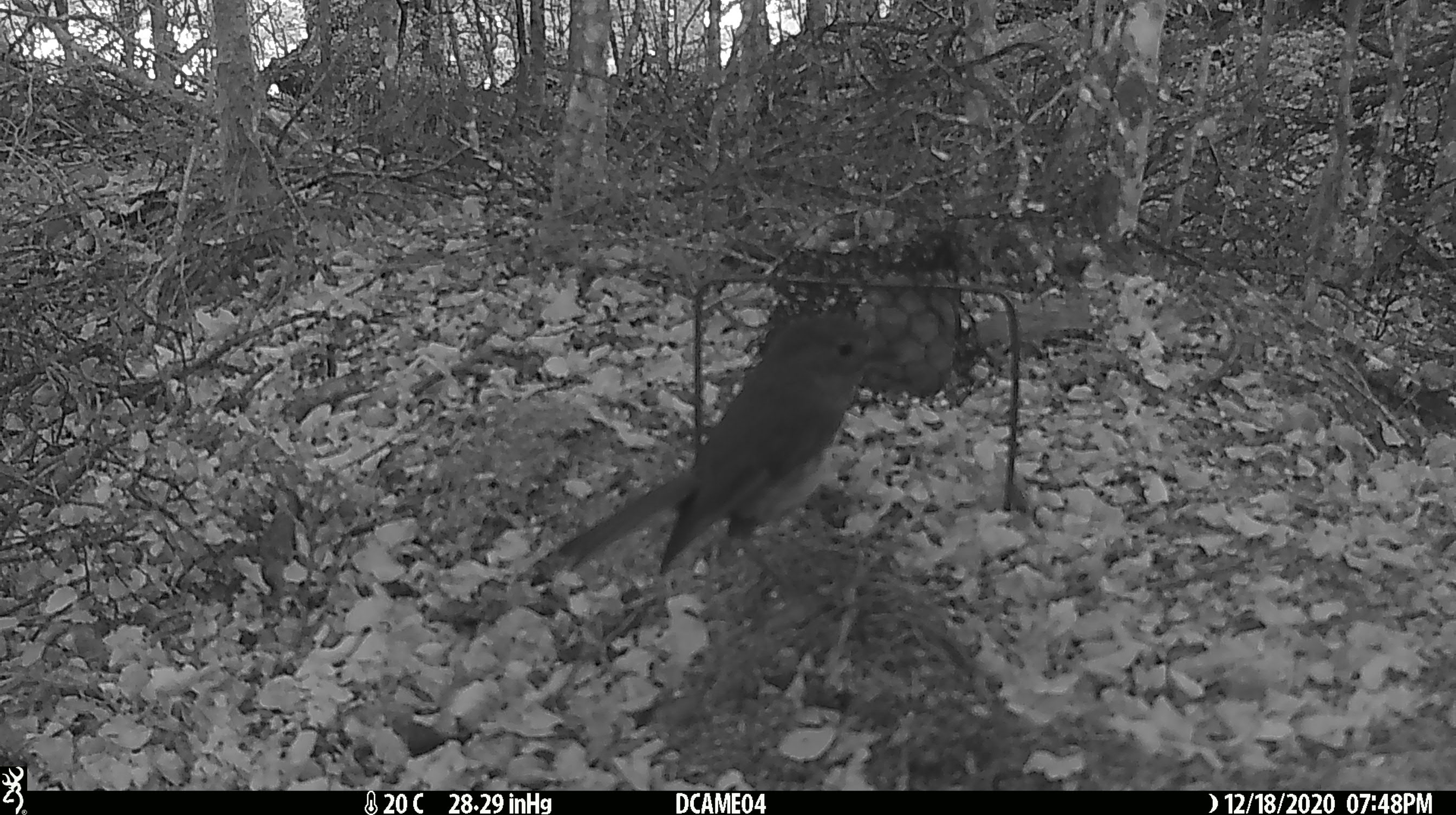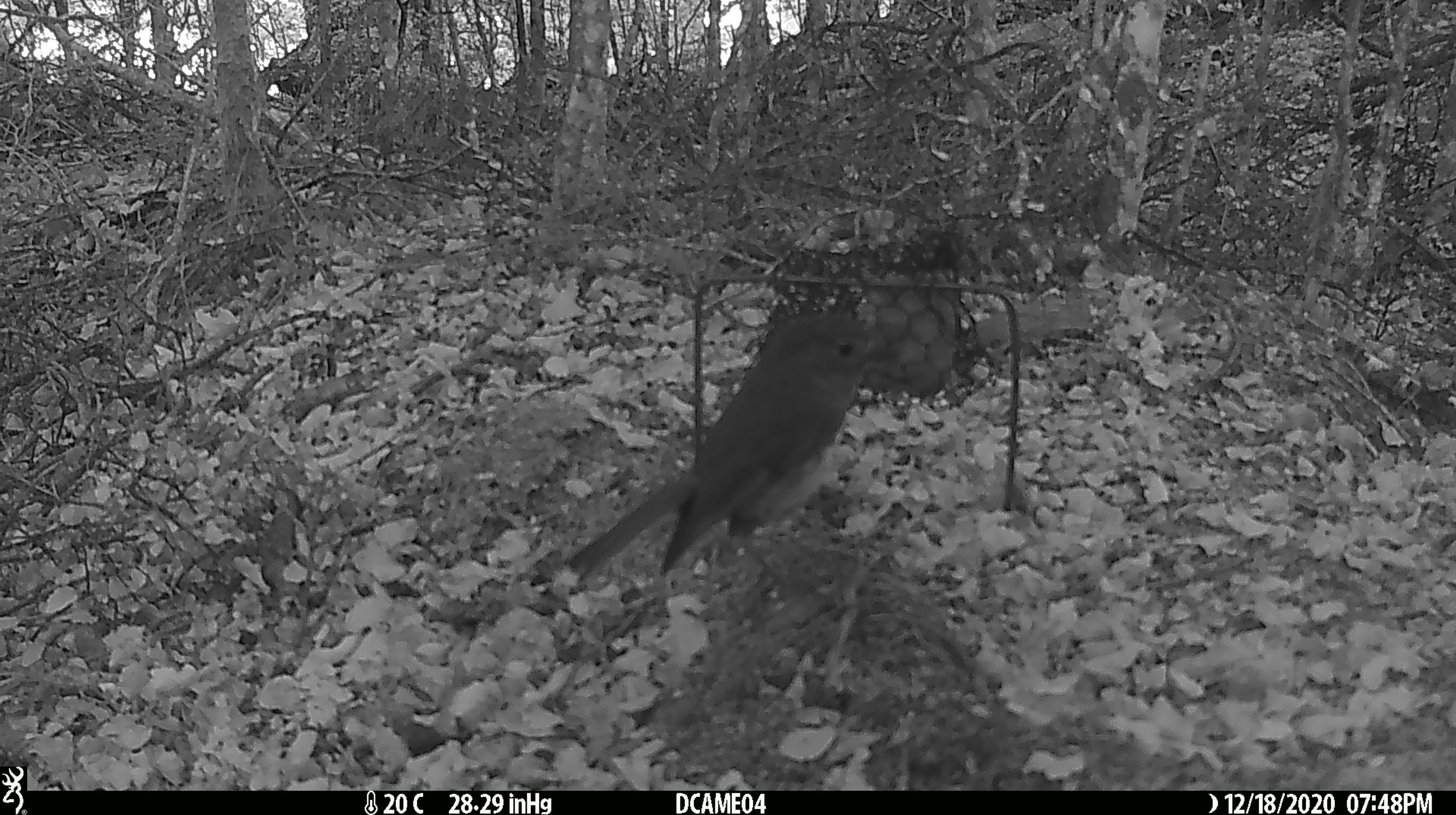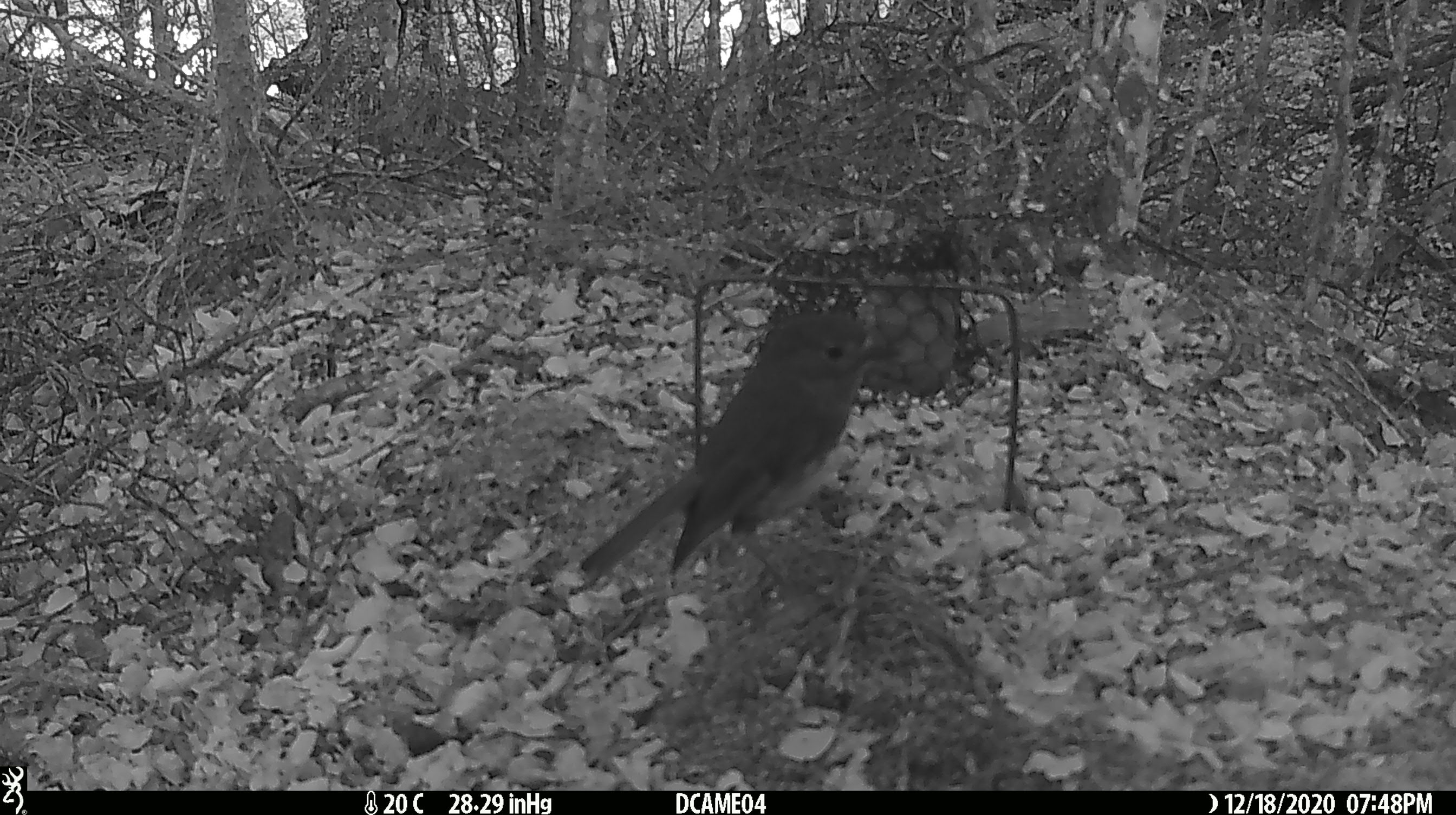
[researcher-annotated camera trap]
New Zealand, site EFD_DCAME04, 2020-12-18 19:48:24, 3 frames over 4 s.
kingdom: Animalia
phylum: Chordata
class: Aves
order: Passeriformes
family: Petroicidae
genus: Petroica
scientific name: Petroica australis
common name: new zealand robin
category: robin